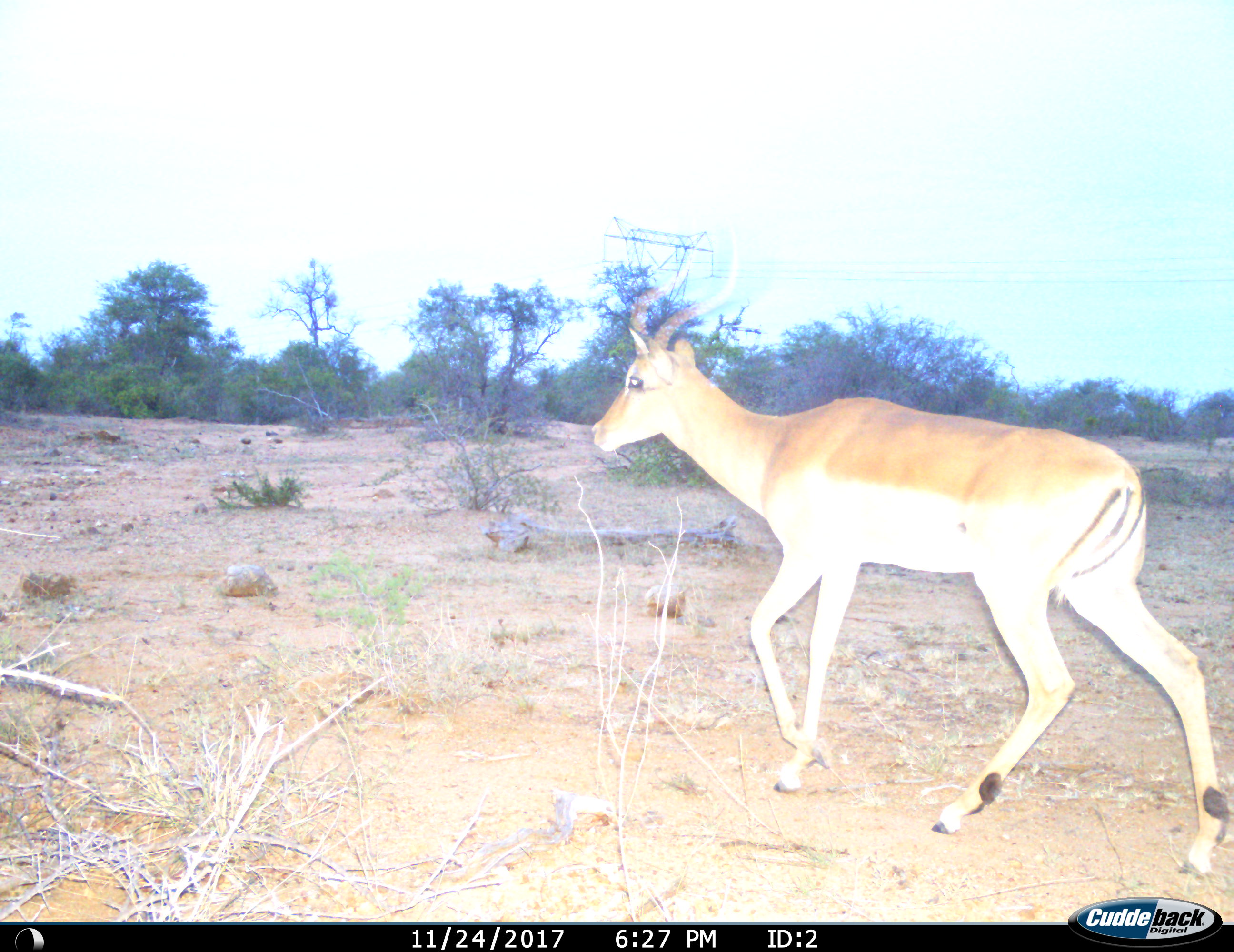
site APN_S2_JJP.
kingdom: Animalia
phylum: Chordata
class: Mammalia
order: Artiodactyla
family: Bovidae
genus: Aepyceros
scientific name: Aepyceros melampus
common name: impala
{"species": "impala (Aepyceros melampus)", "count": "1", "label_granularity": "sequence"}